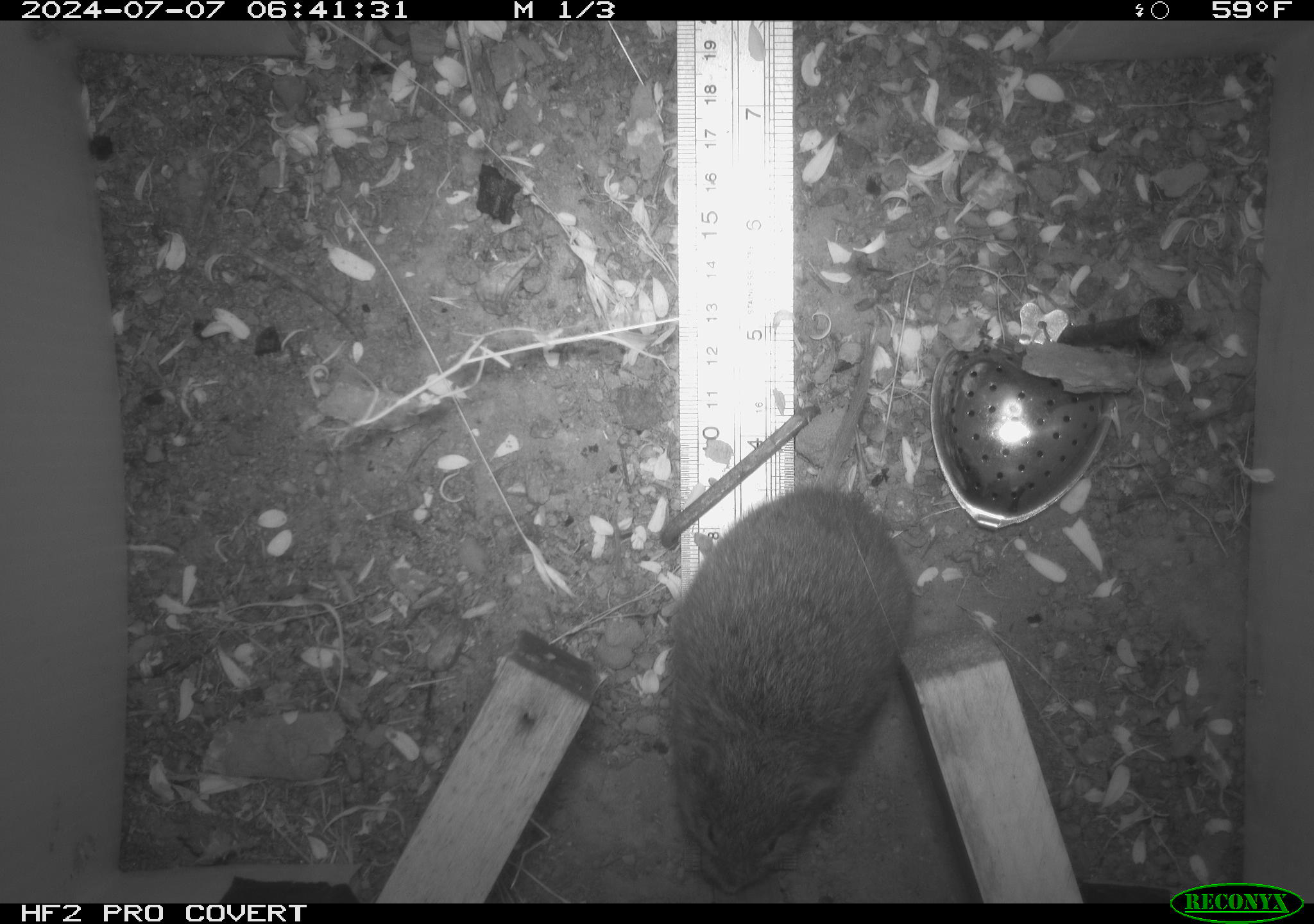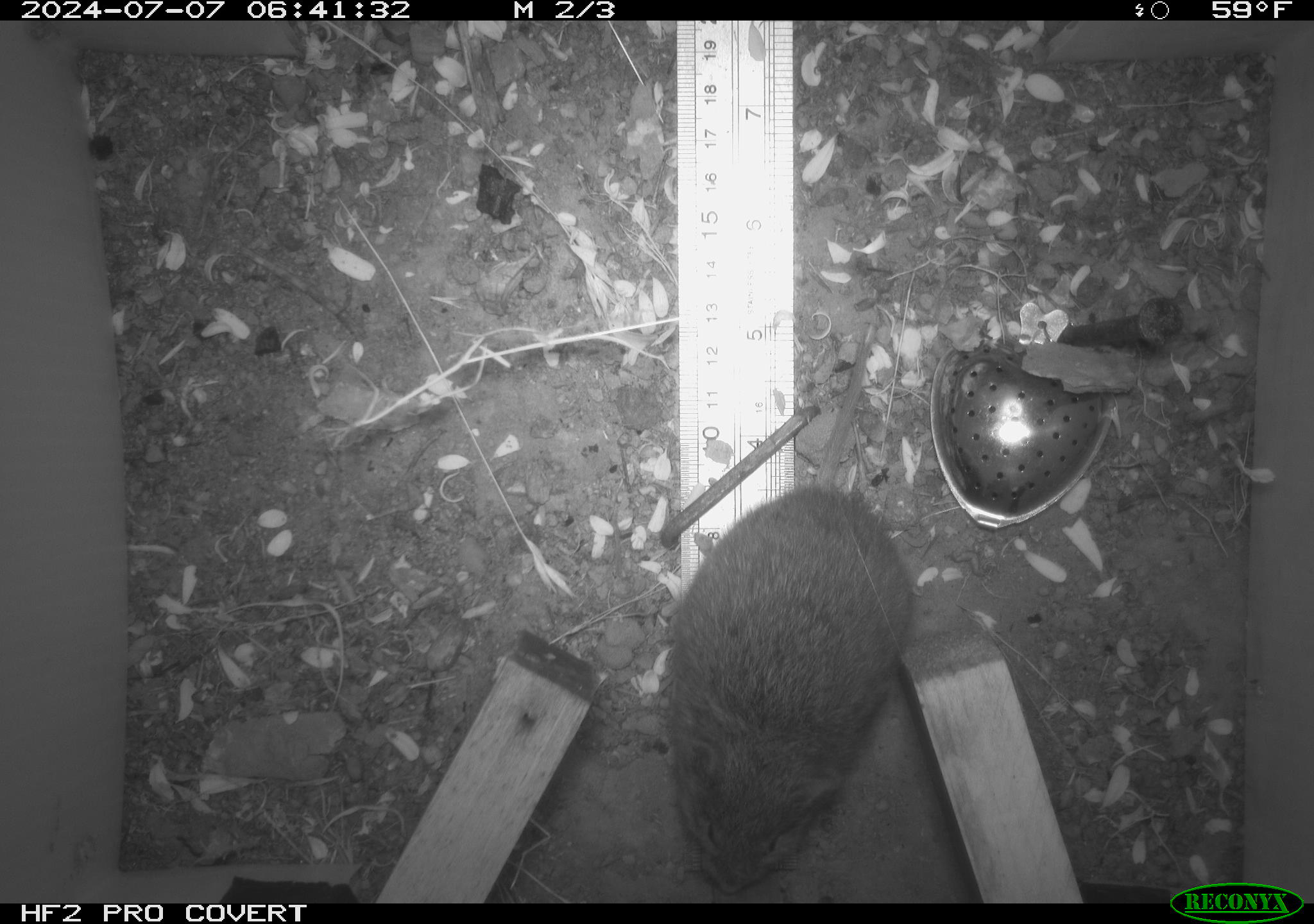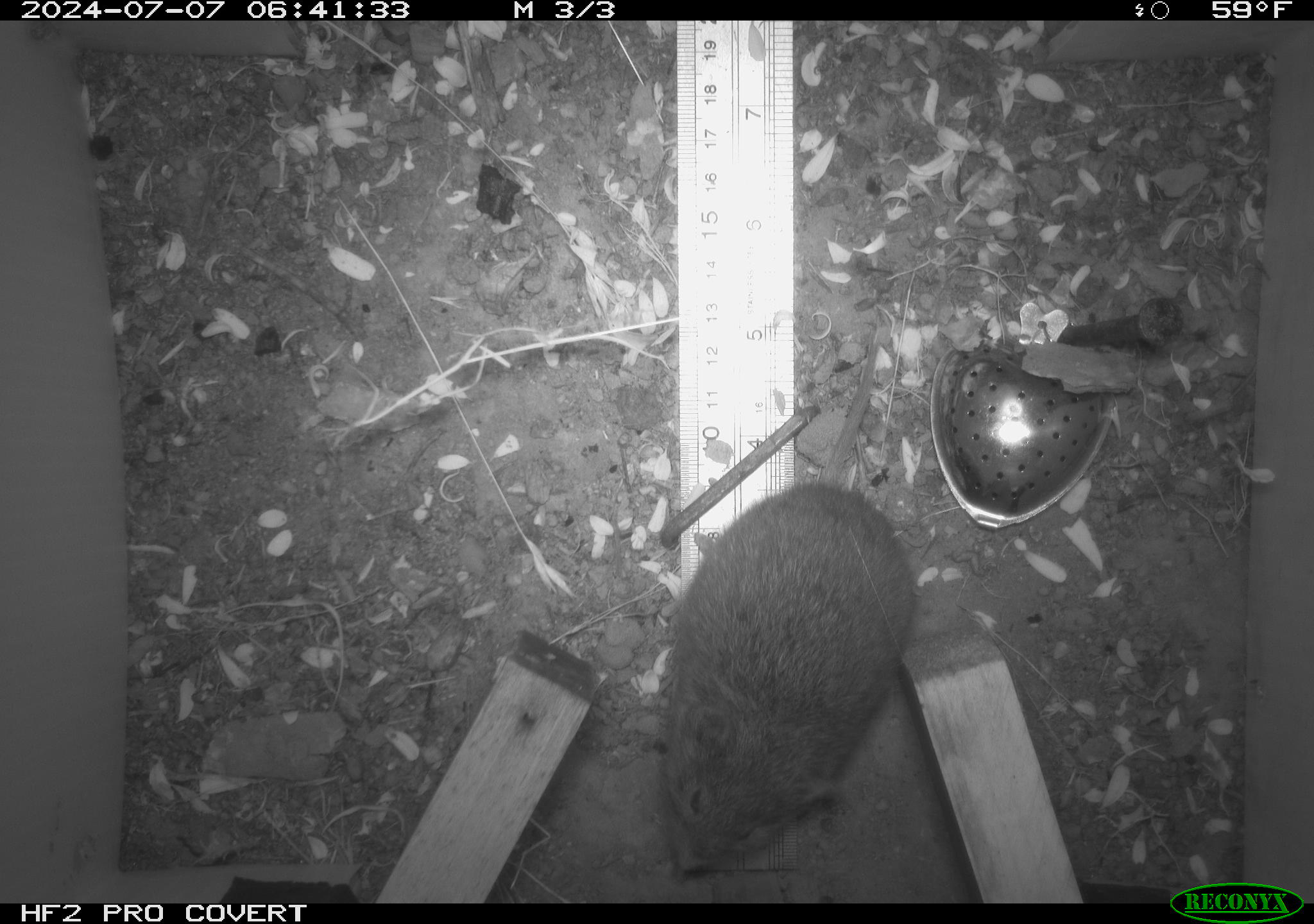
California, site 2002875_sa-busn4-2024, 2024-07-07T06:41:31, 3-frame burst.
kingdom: Animalia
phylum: Chordata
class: Mammalia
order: Rodentia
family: Cricetidae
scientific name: Arvicolinae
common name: voles, lemmings, and muskrats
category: arvicolinae subfamily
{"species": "arvicolinae subfamily (voles, lemmings, and muskrats) (Arvicolinae)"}